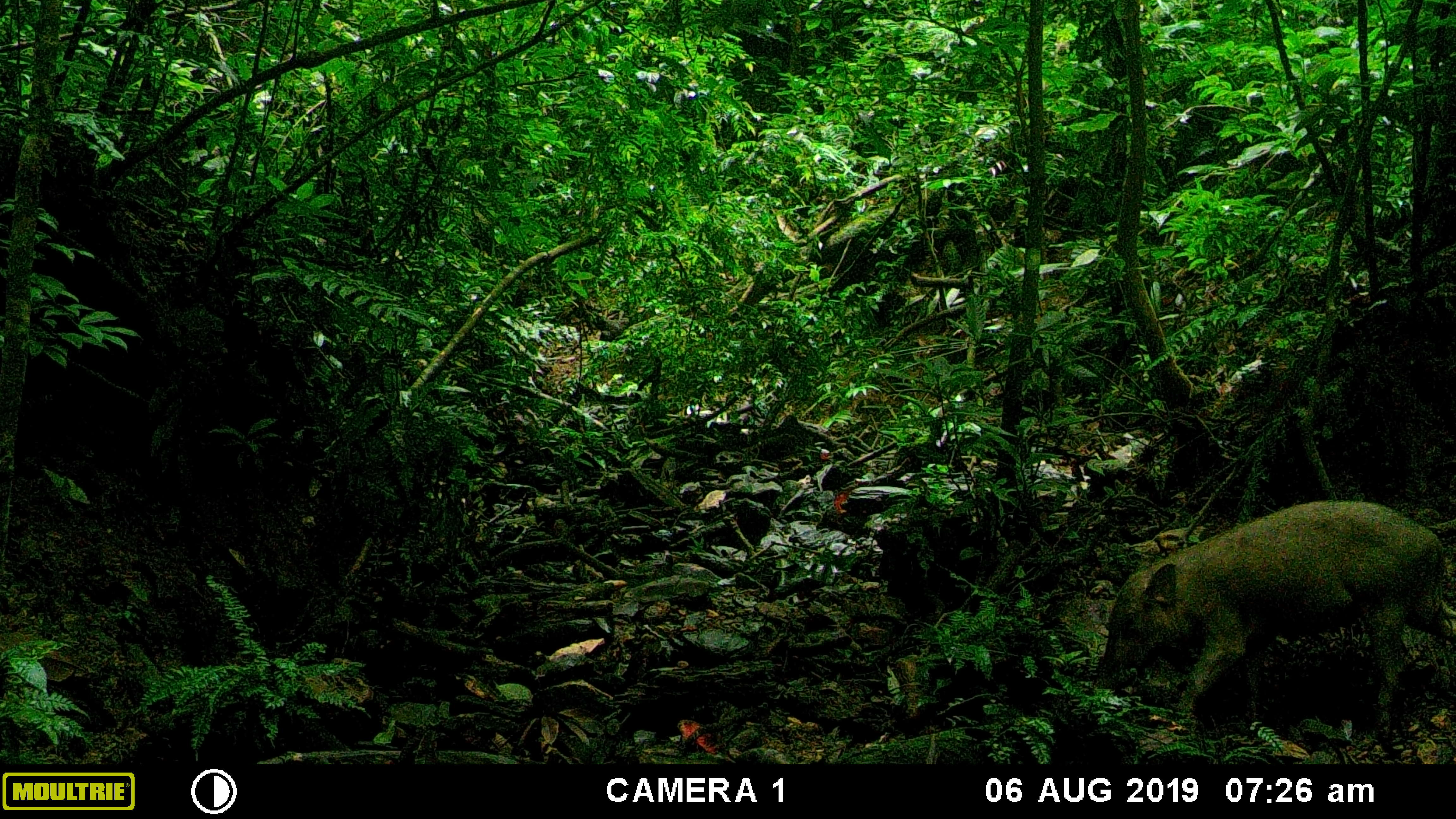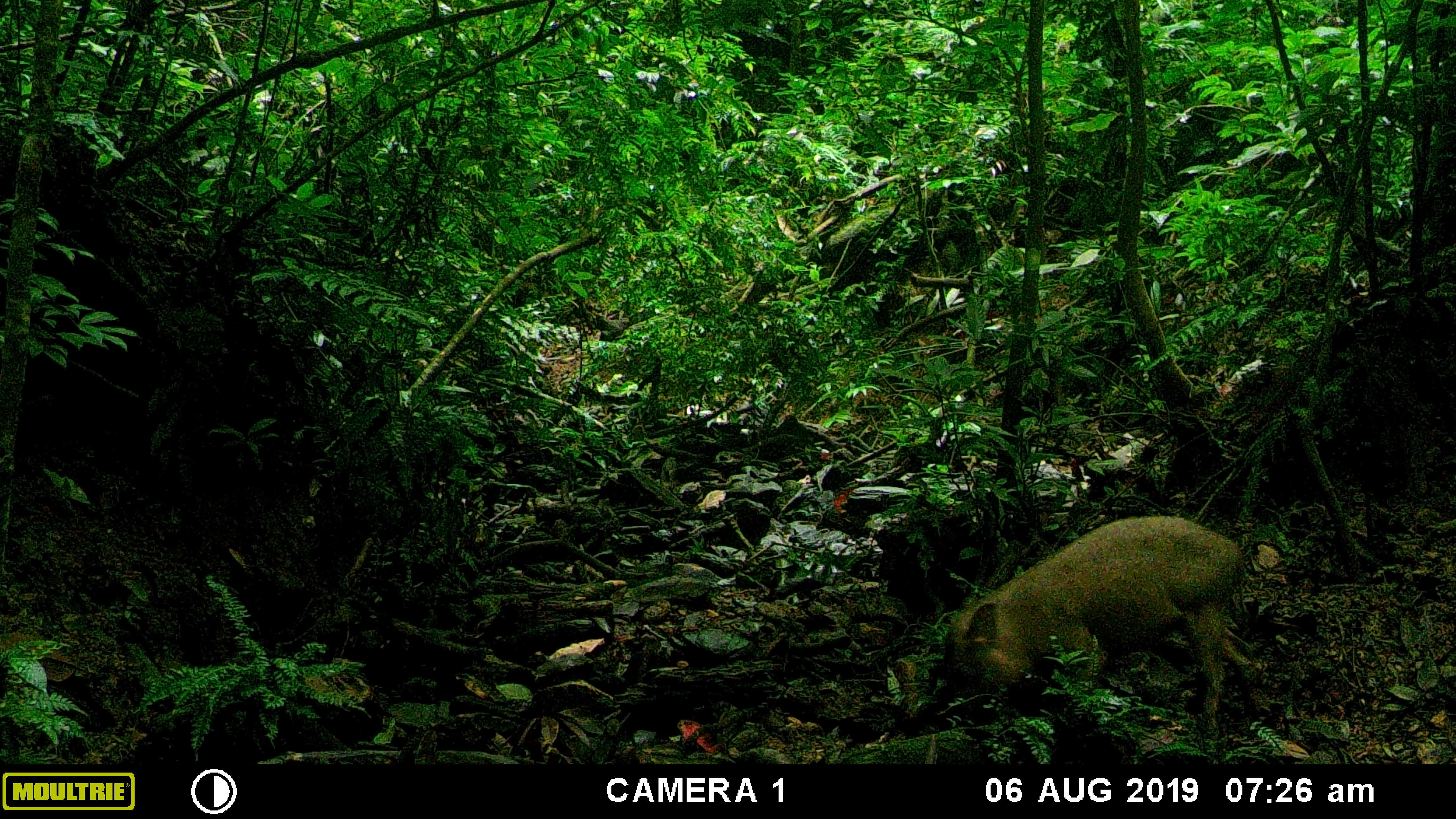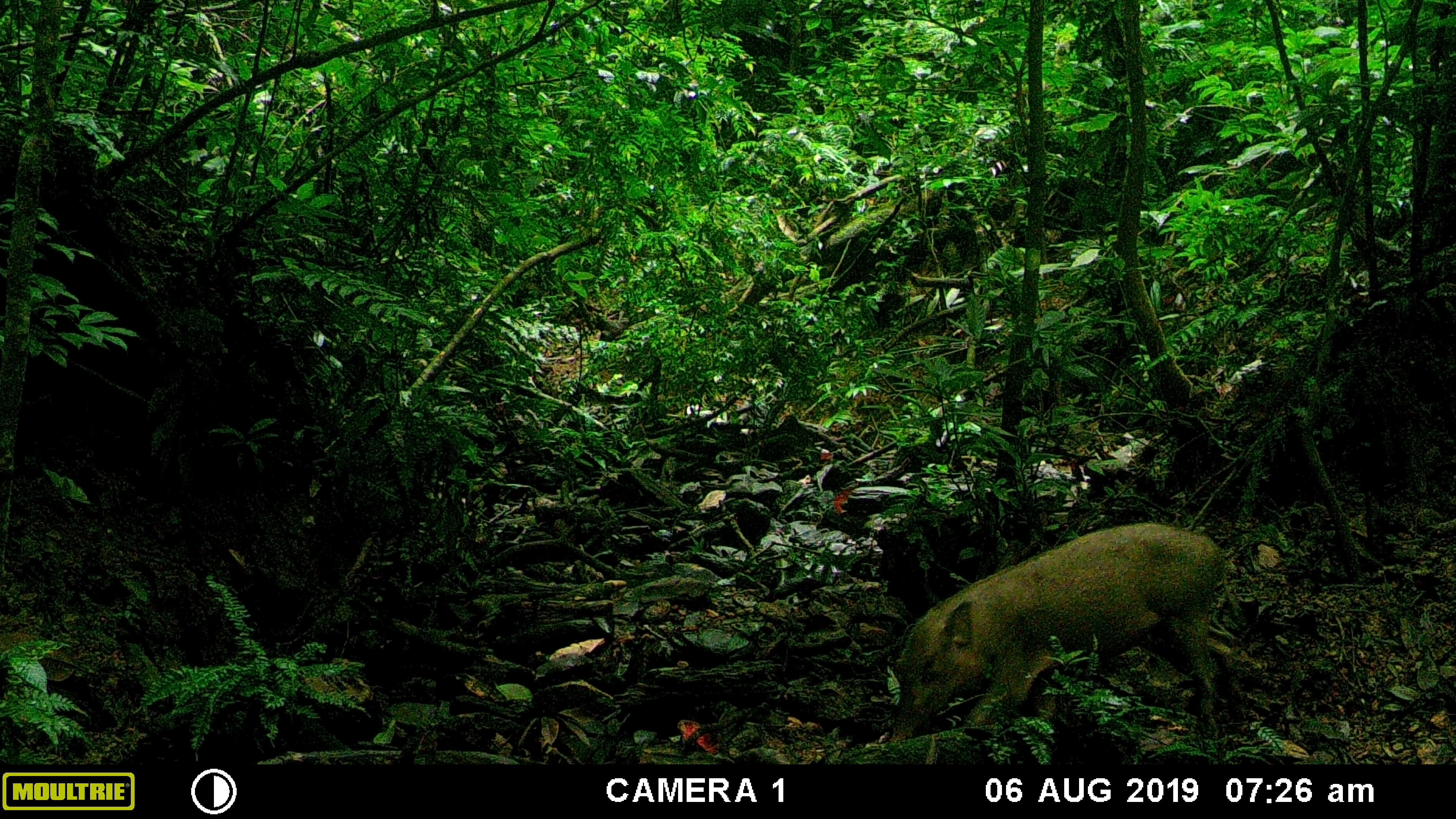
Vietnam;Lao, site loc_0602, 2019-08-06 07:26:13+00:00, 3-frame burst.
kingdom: Animalia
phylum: Chordata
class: Mammalia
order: Artiodactyla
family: Suidae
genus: Sus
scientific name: Sus scrofa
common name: eurasian wild pig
Eurasian wild pig (Sus scrofa). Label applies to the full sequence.